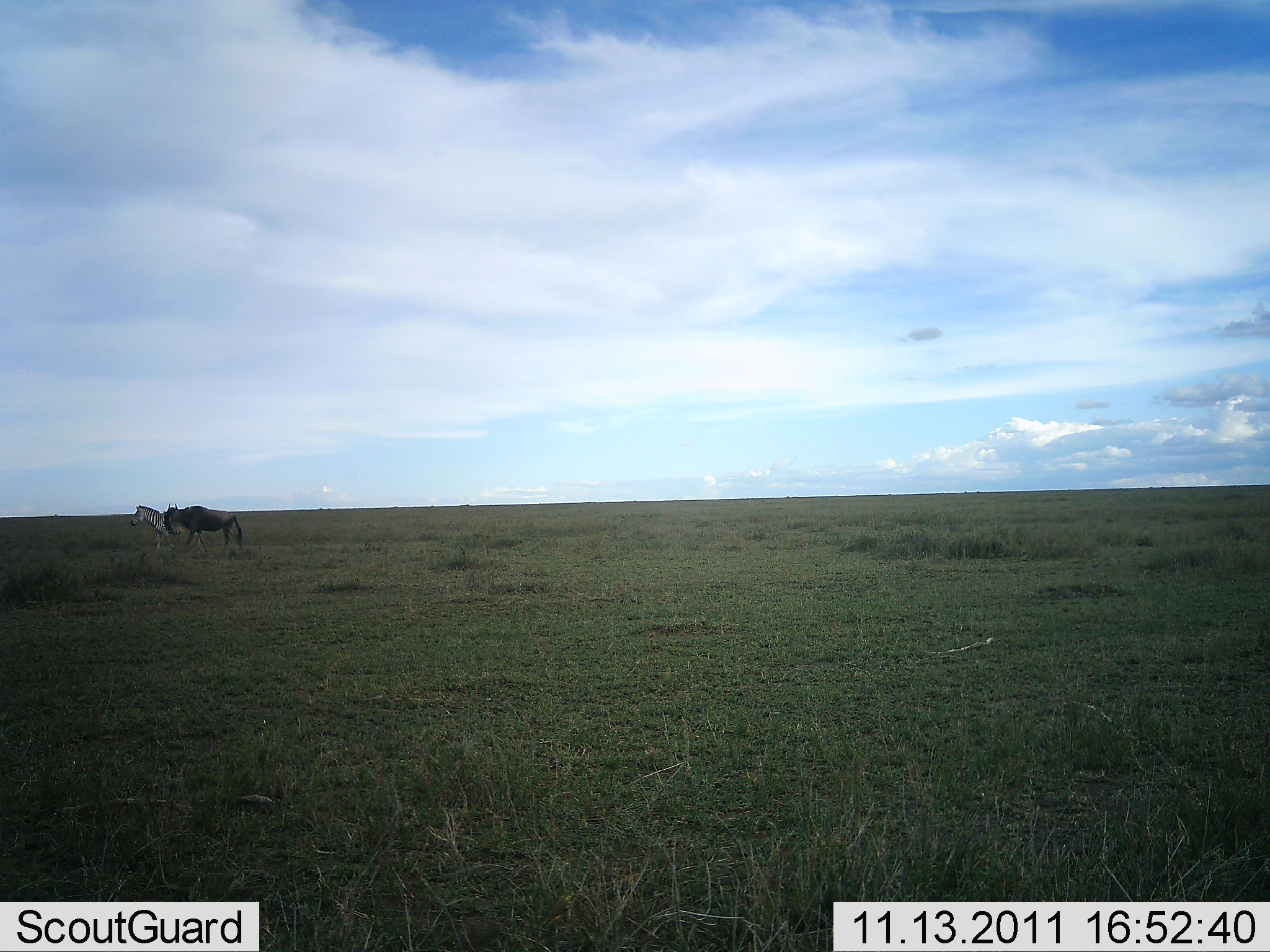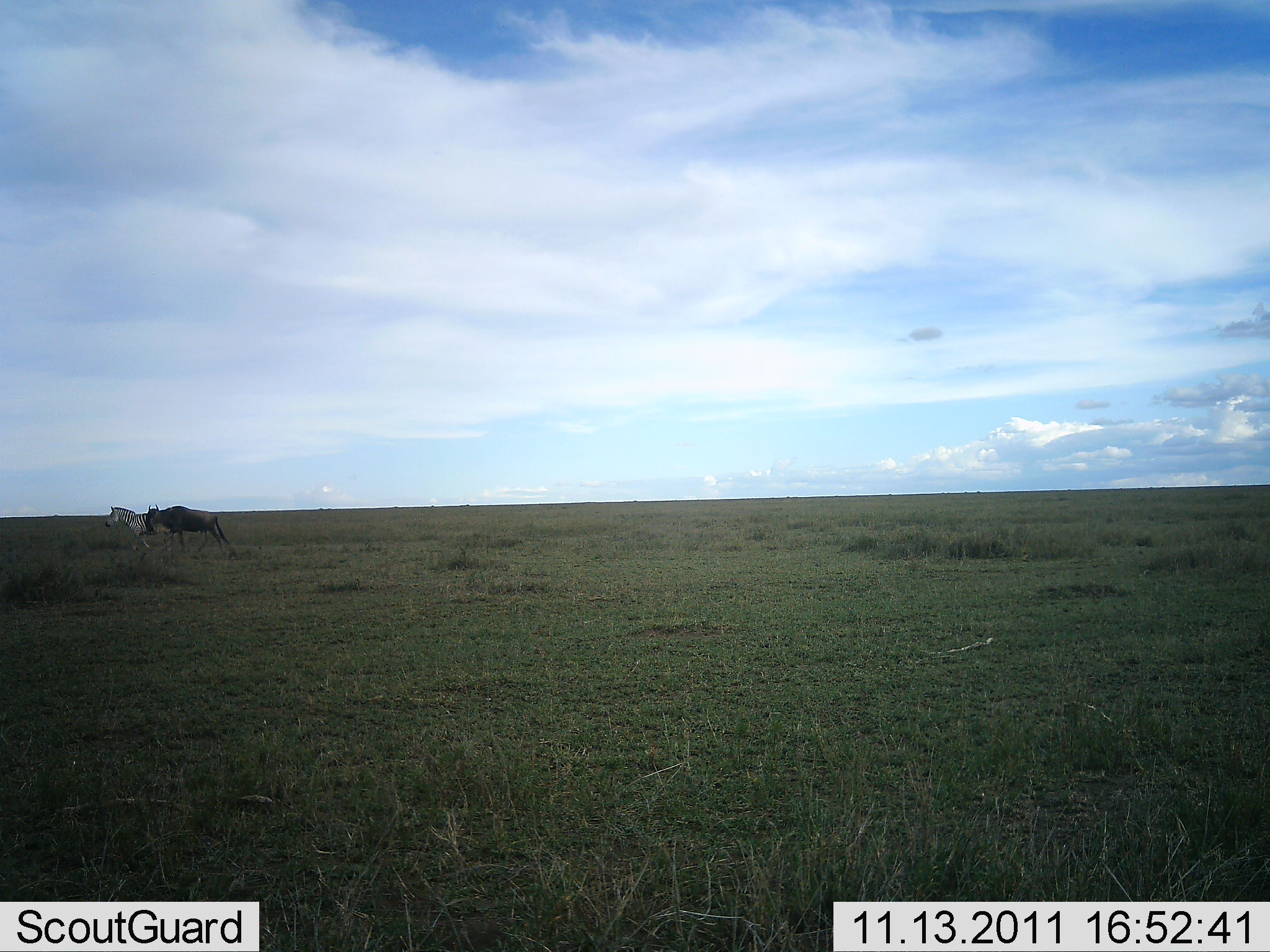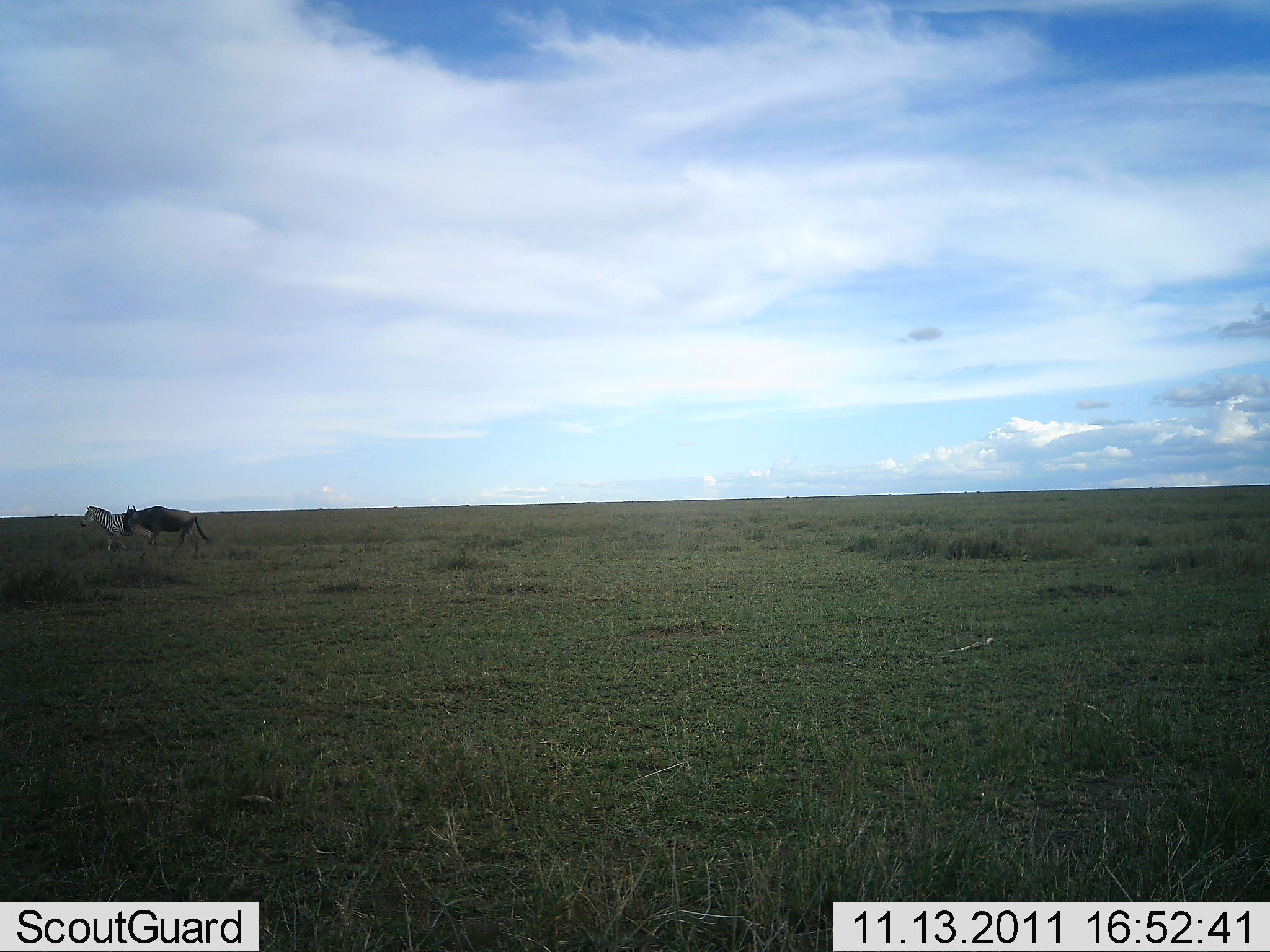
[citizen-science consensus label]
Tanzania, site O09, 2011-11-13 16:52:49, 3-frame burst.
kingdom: Animalia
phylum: Chordata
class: Mammalia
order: Artiodactyla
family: Bovidae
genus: Connochaetes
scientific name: Connochaetes taurinus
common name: blue wildebeest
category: wildebeest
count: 1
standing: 10%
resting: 0%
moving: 90%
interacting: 20%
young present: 0%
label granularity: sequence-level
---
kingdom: Animalia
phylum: Chordata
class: Mammalia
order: Perissodactyla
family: Equidae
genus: Equus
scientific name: Equus quagga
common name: plains zebra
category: zebra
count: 1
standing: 10%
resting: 0%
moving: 90%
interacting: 20%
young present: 0%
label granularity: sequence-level